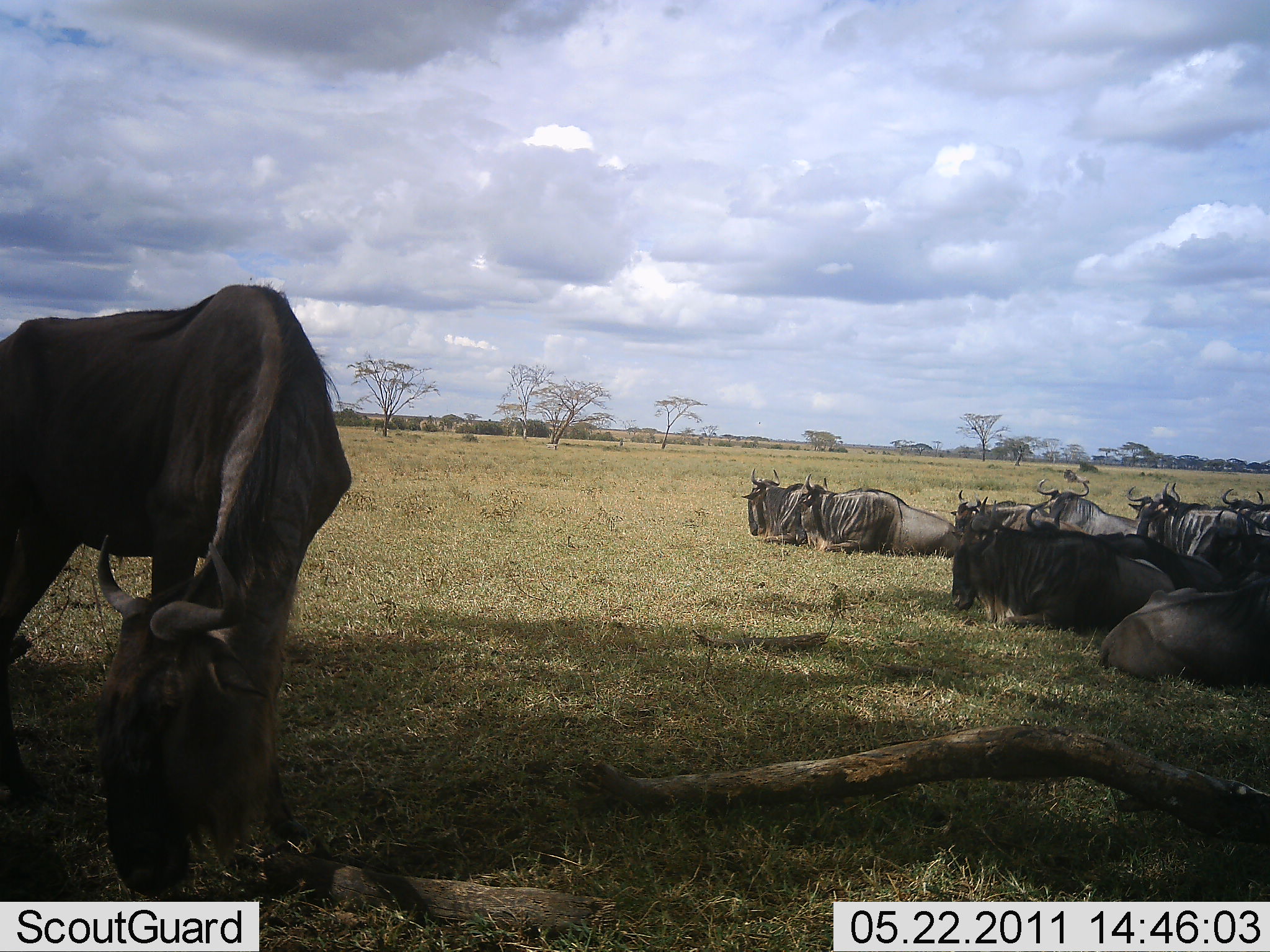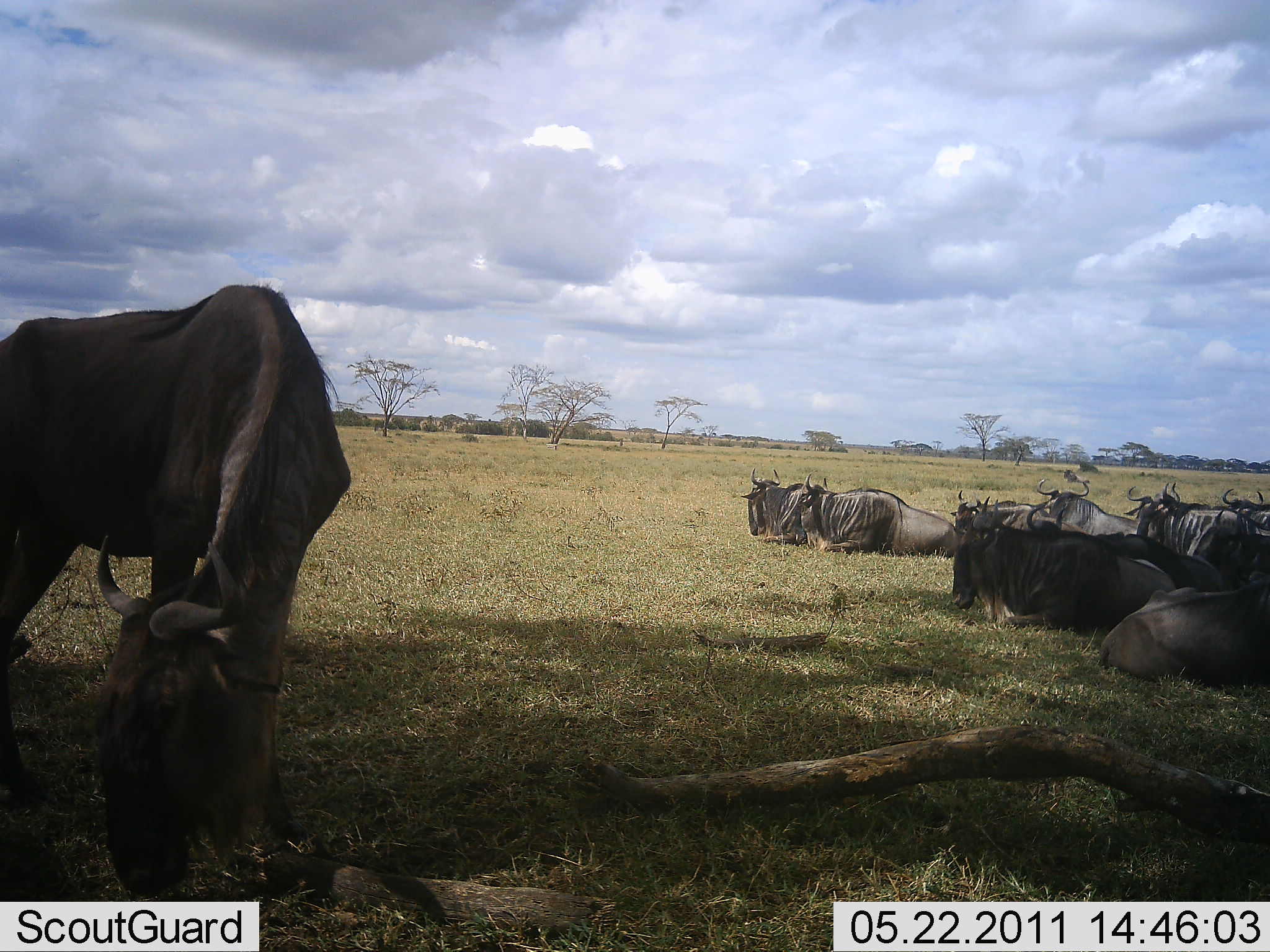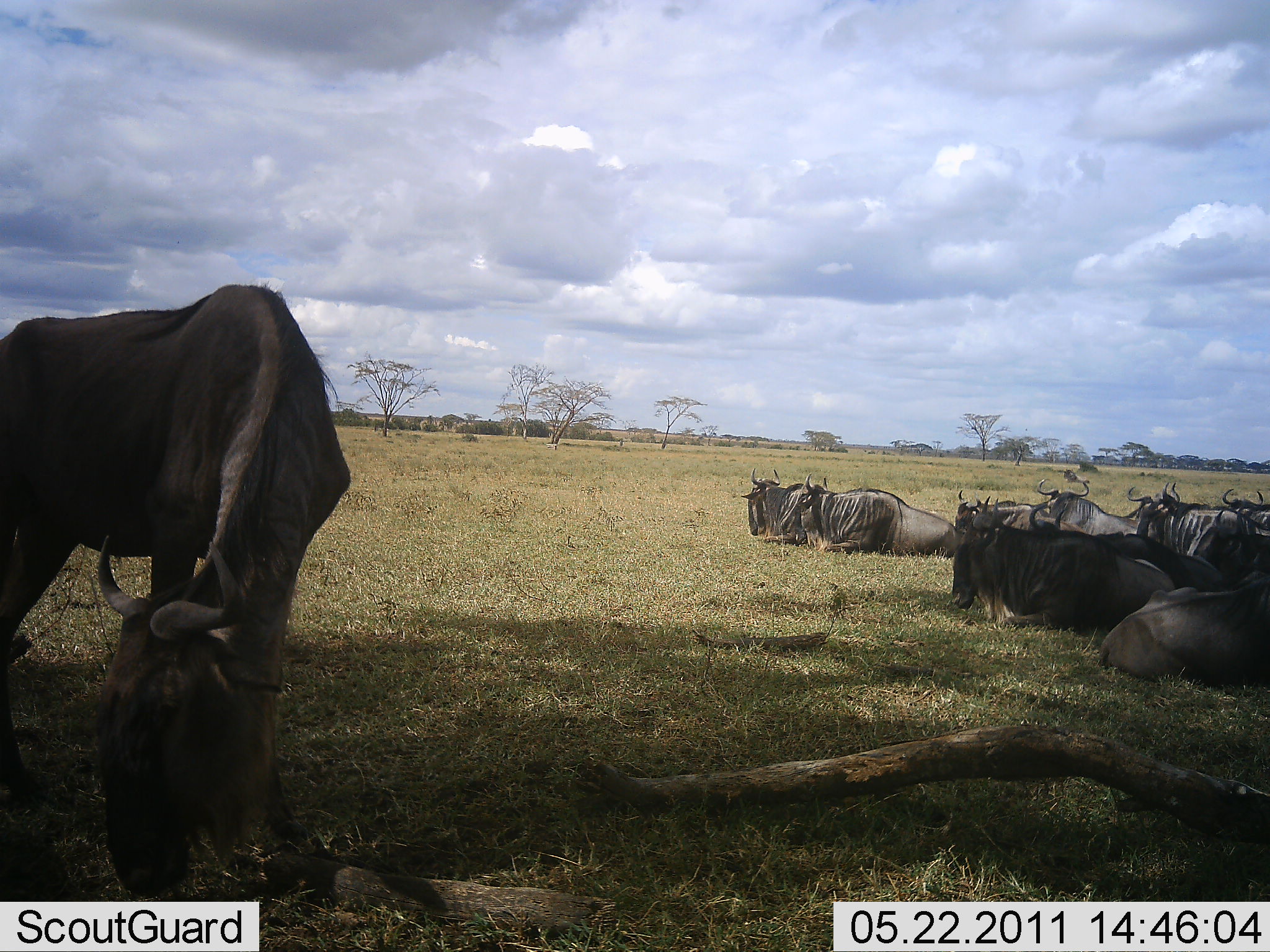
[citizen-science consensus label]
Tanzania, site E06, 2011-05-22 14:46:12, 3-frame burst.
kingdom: Animalia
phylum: Chordata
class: Mammalia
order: Artiodactyla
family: Bovidae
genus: Connochaetes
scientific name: Connochaetes taurinus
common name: blue wildebeest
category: wildebeest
Wildebeest (blue wildebeest) (Connochaetes taurinus), count 11-50. Behavior (volunteer vote fractions): standing 42%, resting 100%, moving 0%, interacting 0%. Young present (vote fraction): 0%. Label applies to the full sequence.